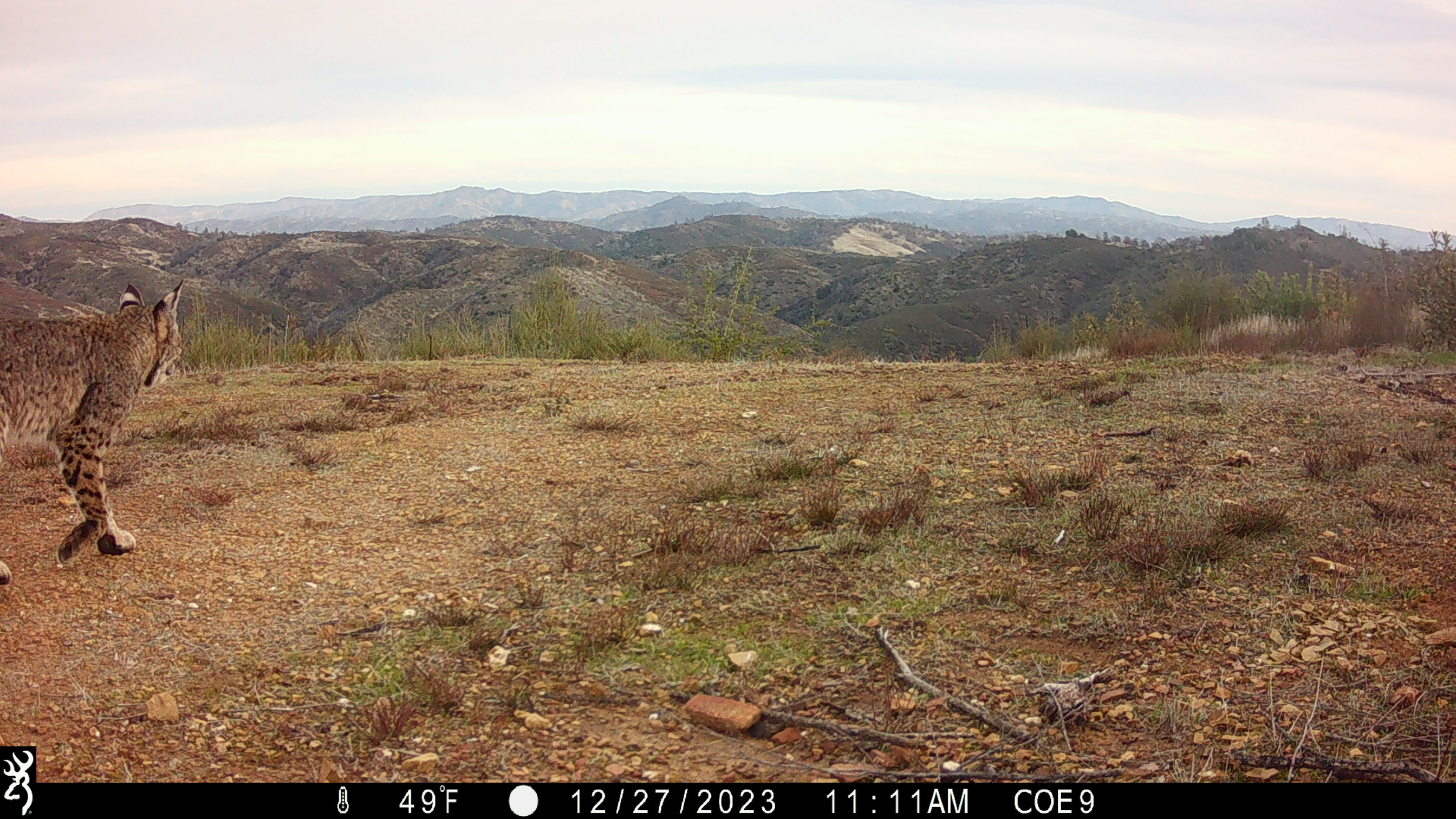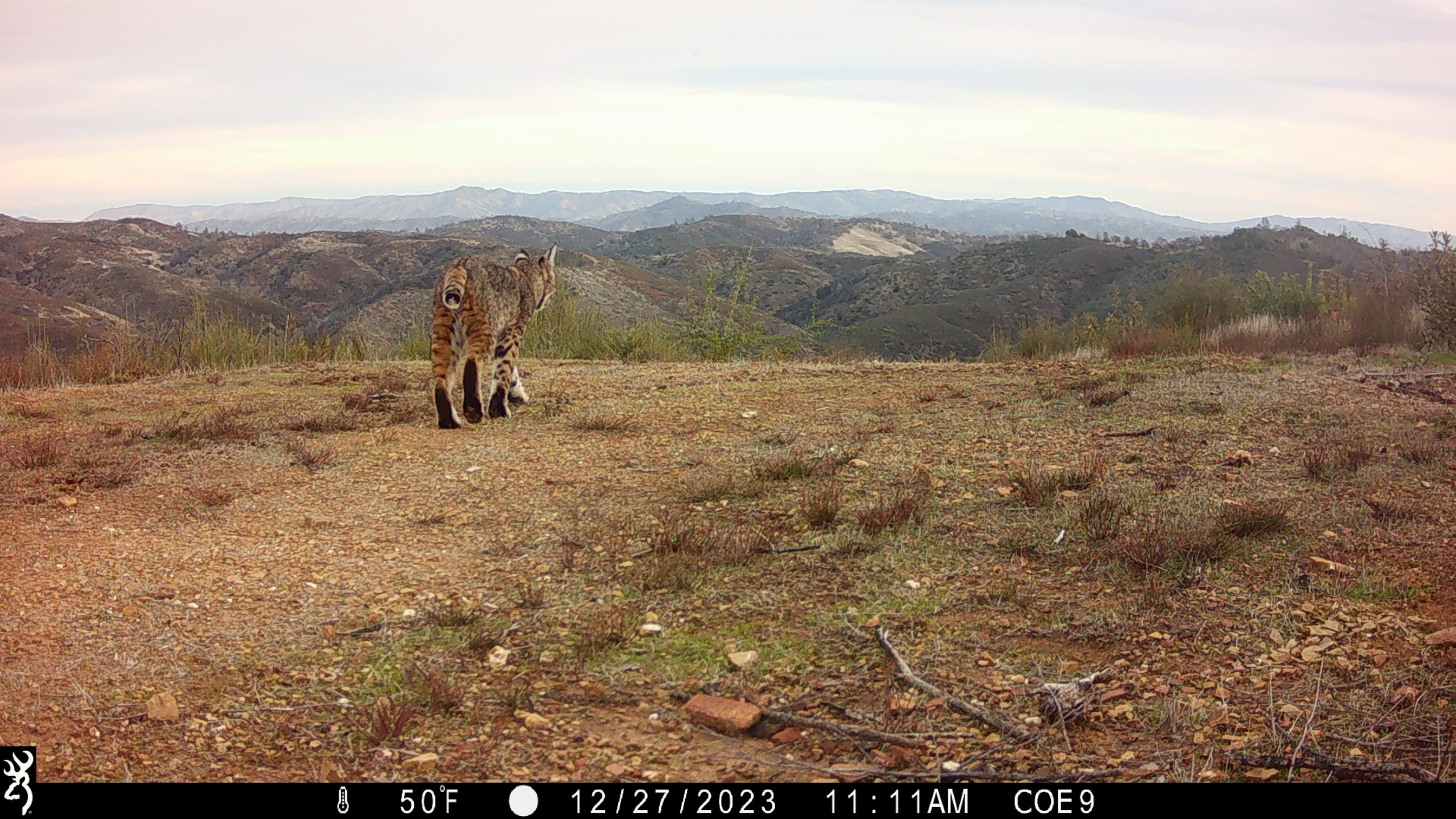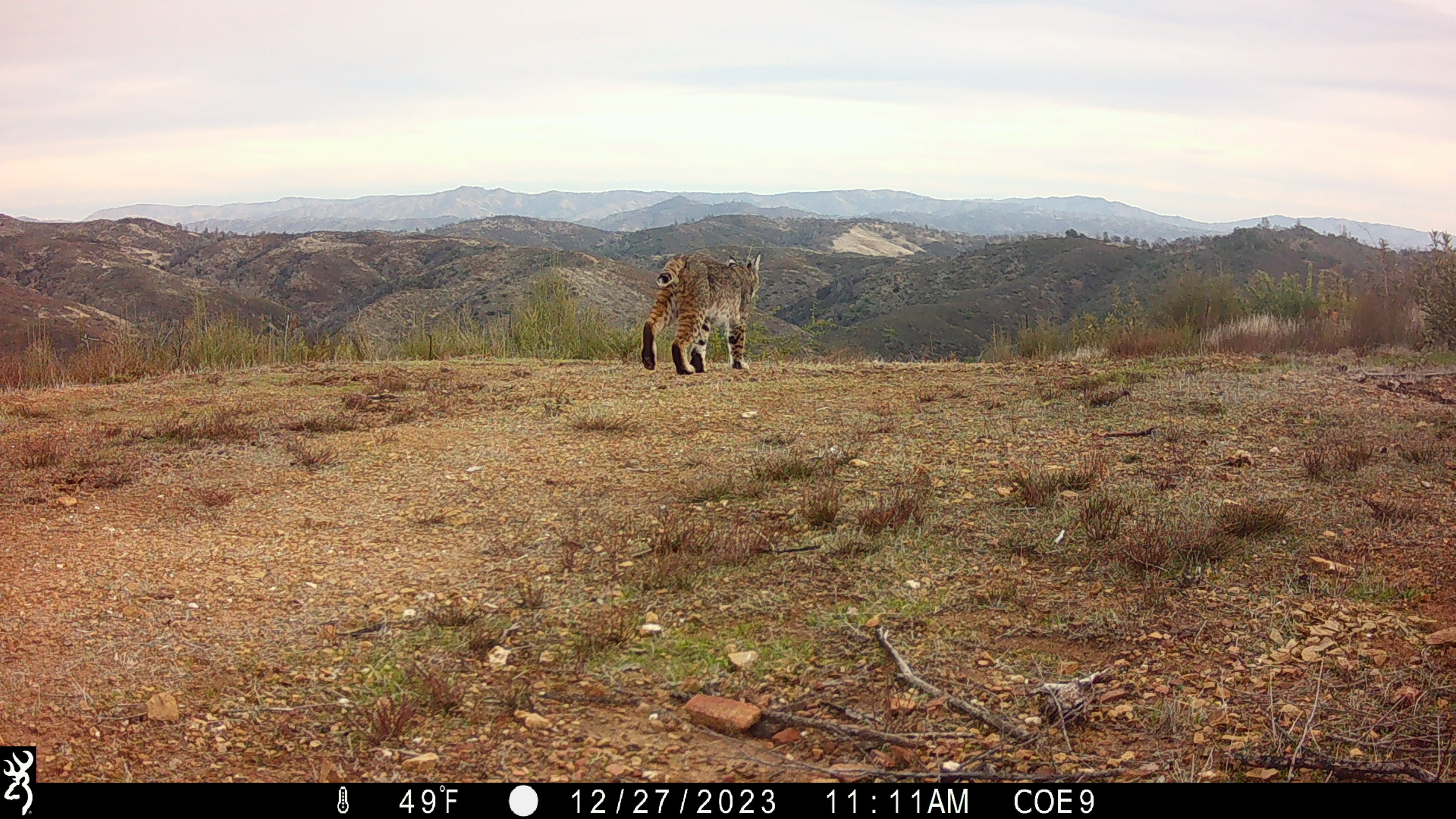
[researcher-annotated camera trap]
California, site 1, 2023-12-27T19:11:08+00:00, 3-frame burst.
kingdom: Animalia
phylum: Chordata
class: Mammalia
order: Carnivora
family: Felidae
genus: Lynx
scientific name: Lynx rufus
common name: bobcat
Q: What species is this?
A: Bobcat (Lynx rufus).